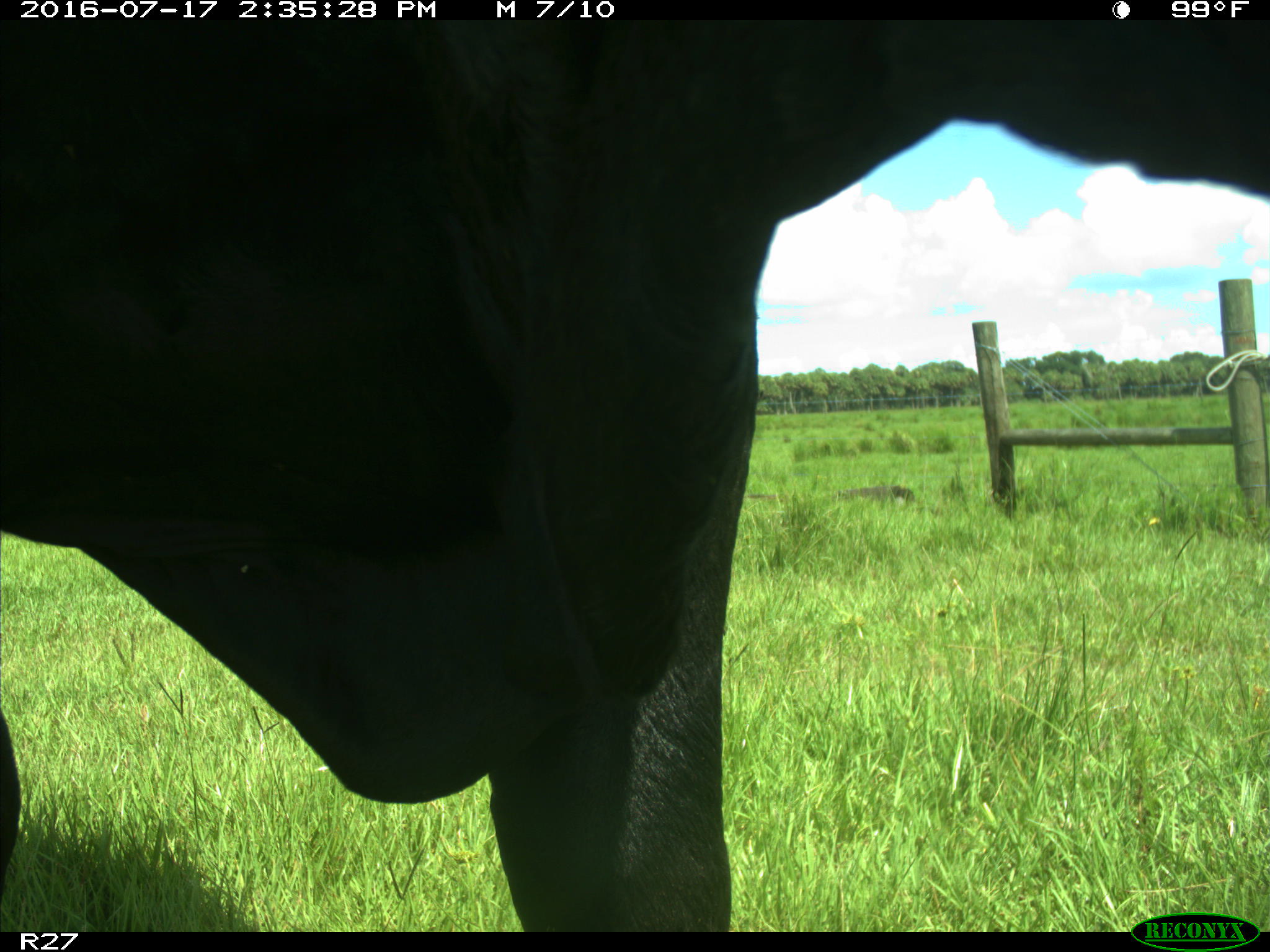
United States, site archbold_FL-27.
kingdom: Animalia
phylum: Chordata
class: Mammalia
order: Artiodactyla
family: Bovidae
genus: Bos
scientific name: Bos taurus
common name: domestic cow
Bos taurus (domestic cow).